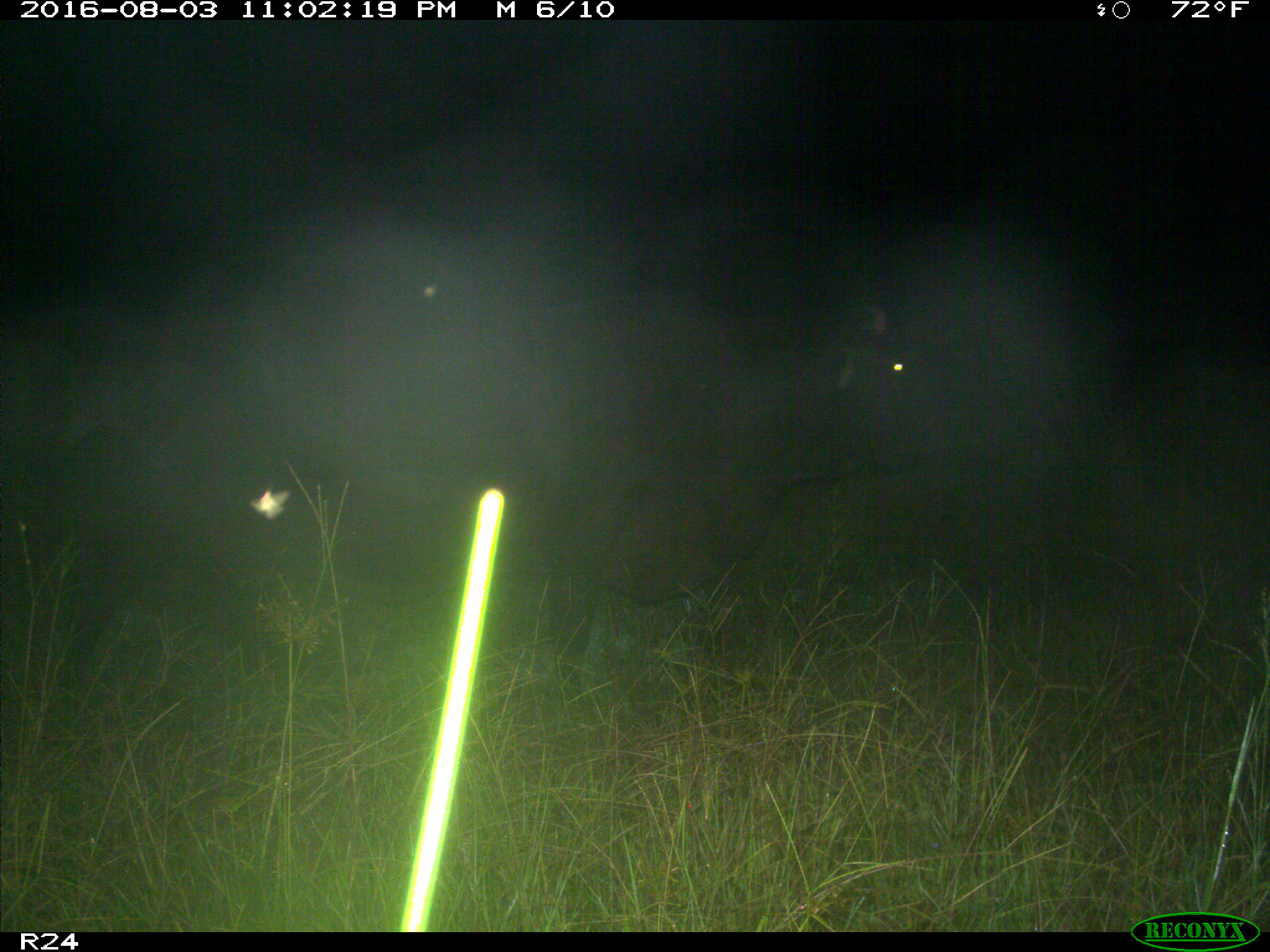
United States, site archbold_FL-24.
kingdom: Animalia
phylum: Chordata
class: Mammalia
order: Artiodactyla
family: Bovidae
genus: Bos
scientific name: Bos taurus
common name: domestic cow